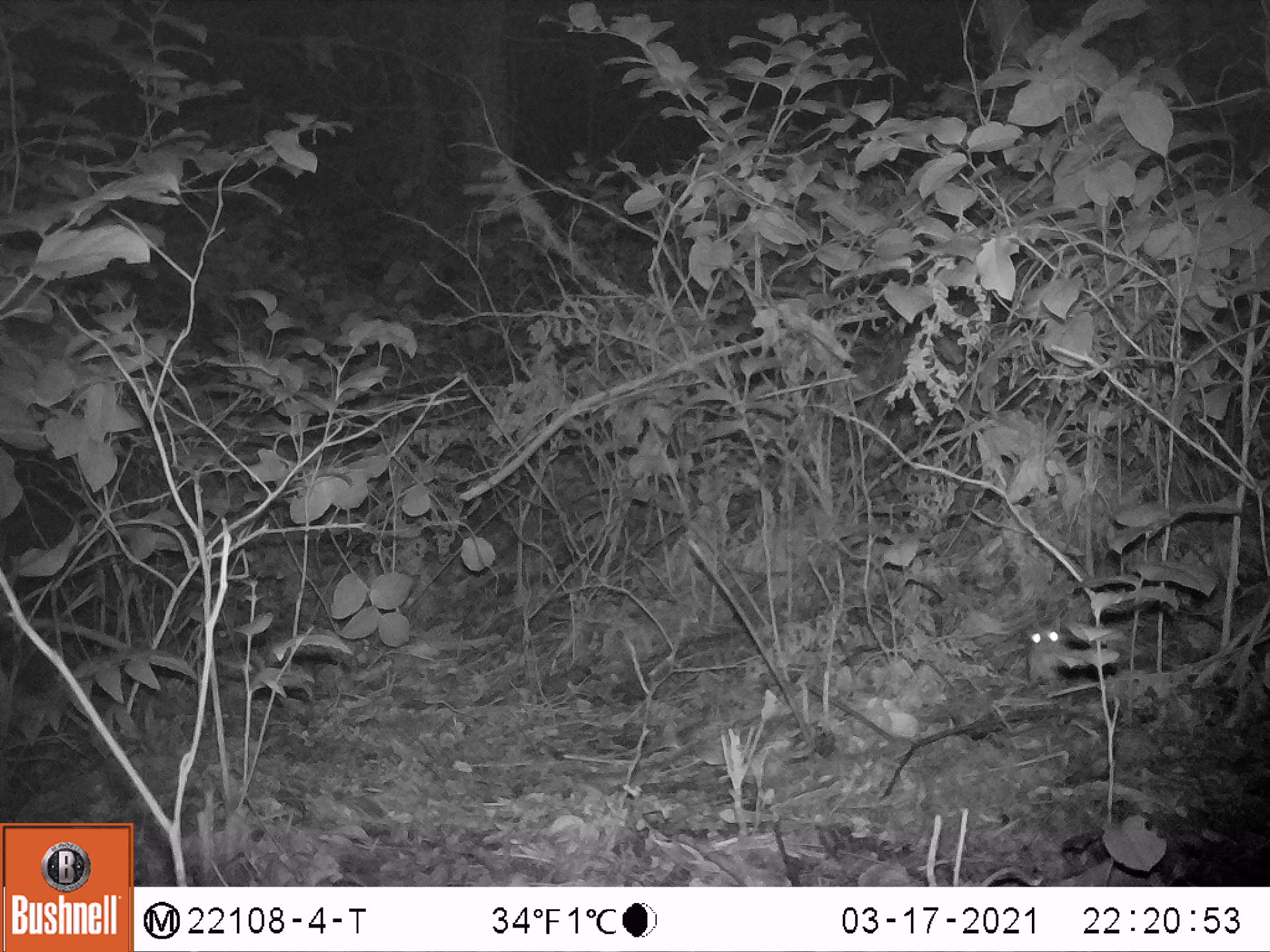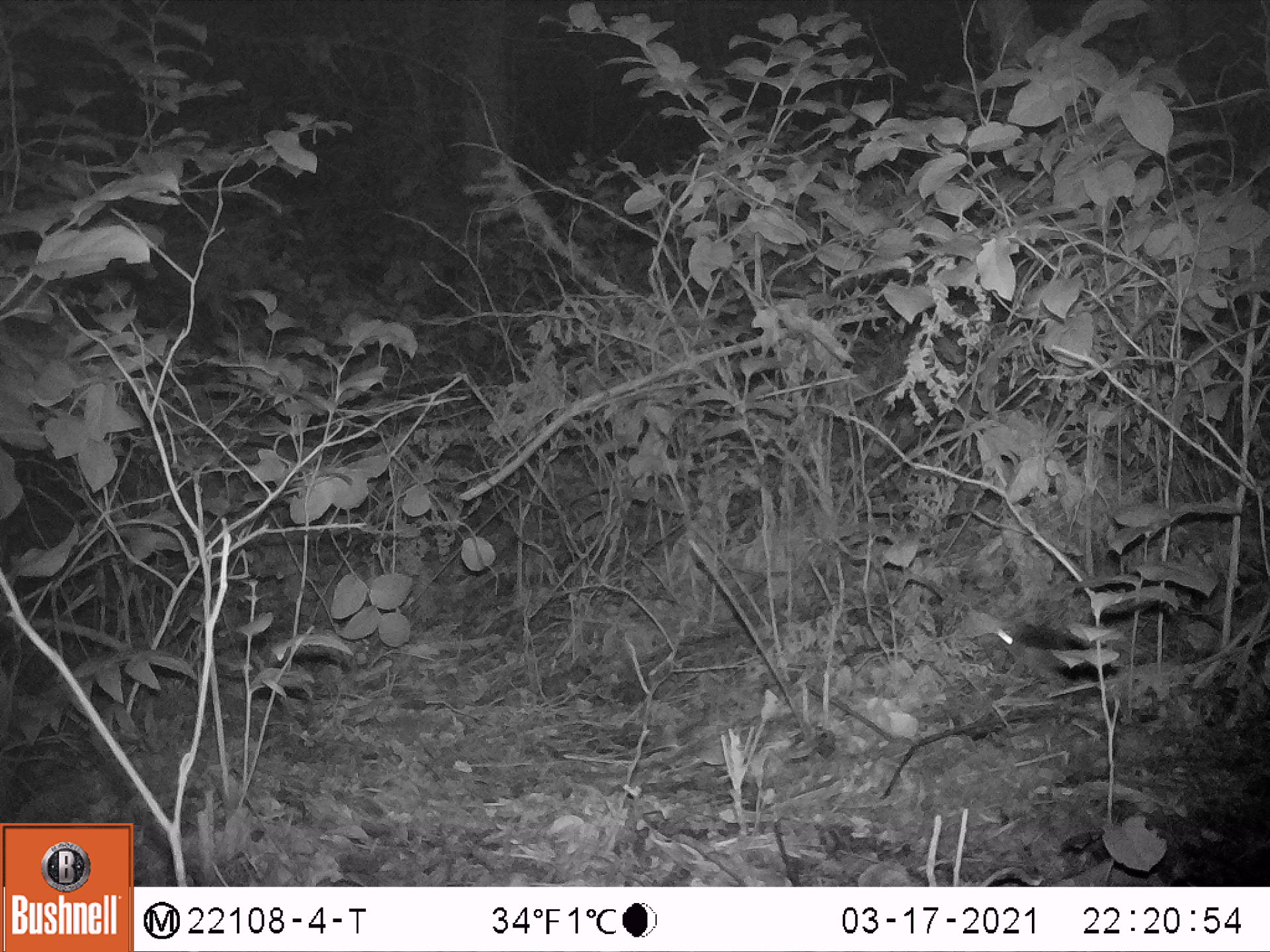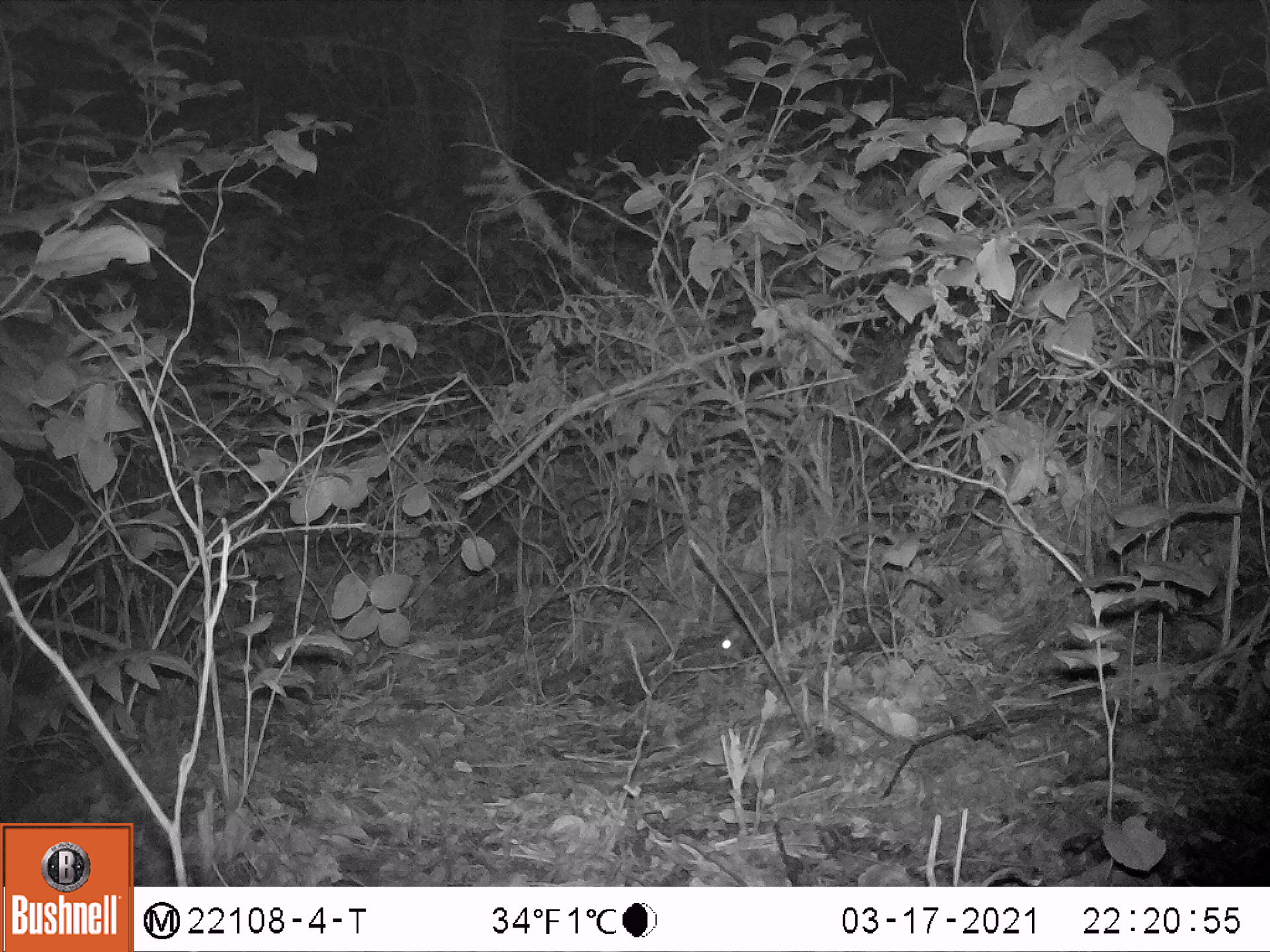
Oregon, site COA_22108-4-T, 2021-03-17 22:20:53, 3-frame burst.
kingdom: Animalia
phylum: Chordata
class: Mammalia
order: Rodentia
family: Sciuridae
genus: Glaucomys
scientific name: Glaucomys oregonensis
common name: humboldt's flying squirrel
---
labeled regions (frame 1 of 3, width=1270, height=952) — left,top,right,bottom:
humboldt's flying squirrel: 984,566,1131,724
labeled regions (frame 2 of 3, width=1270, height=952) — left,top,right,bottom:
humboldt's flying squirrel: 975,584,1139,714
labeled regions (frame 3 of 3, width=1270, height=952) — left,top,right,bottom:
humboldt's flying squirrel: 657,554,918,720